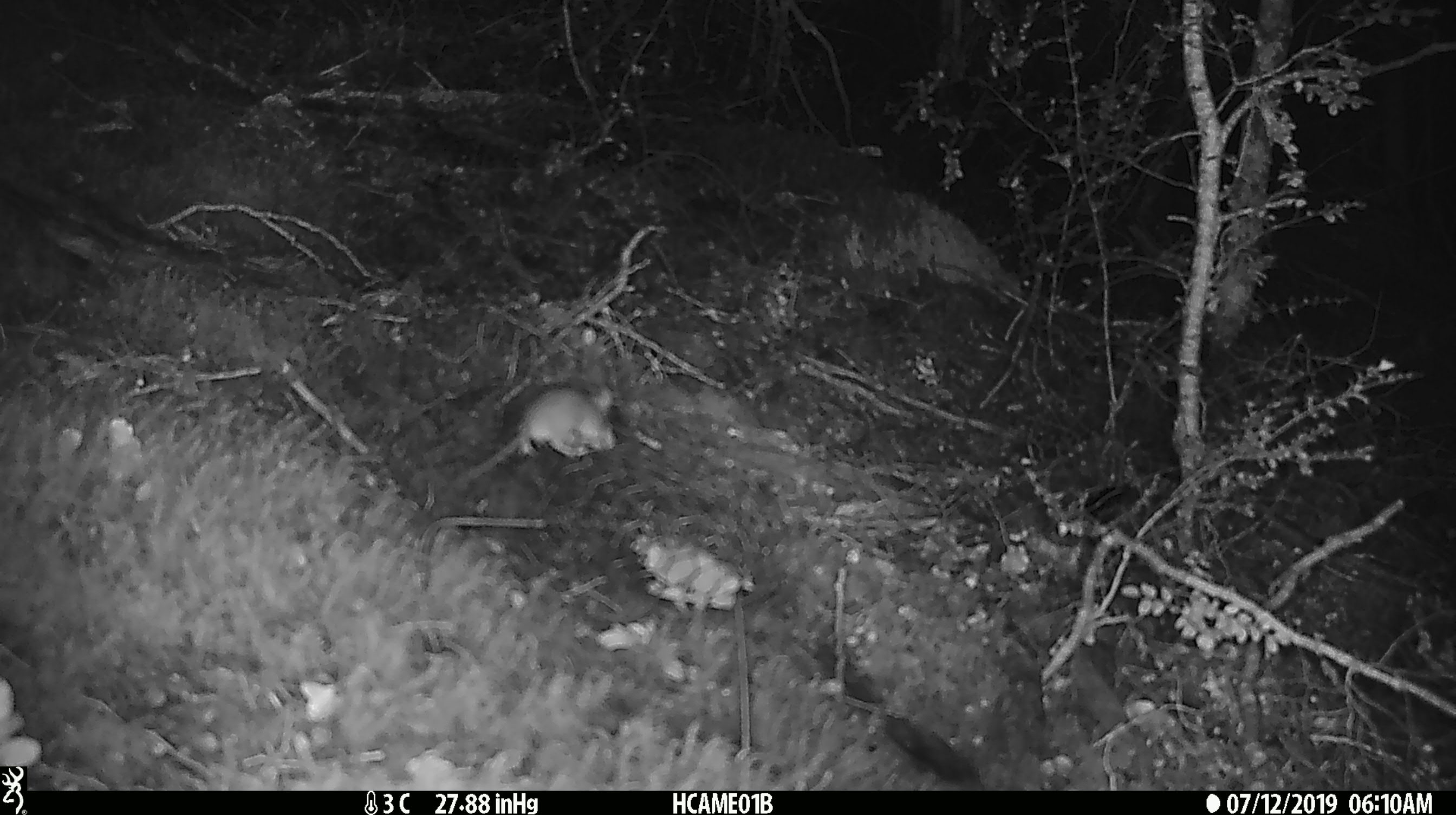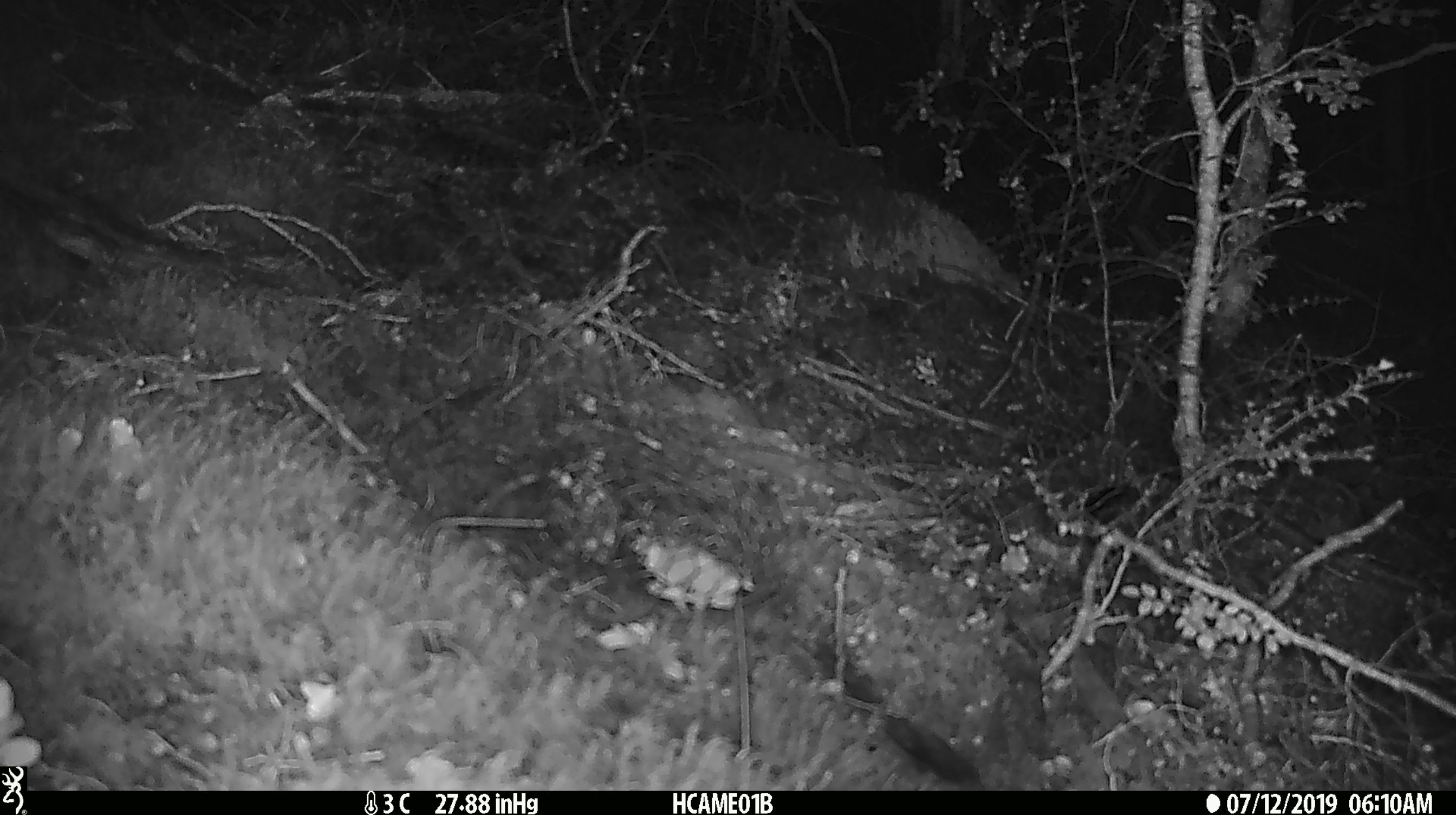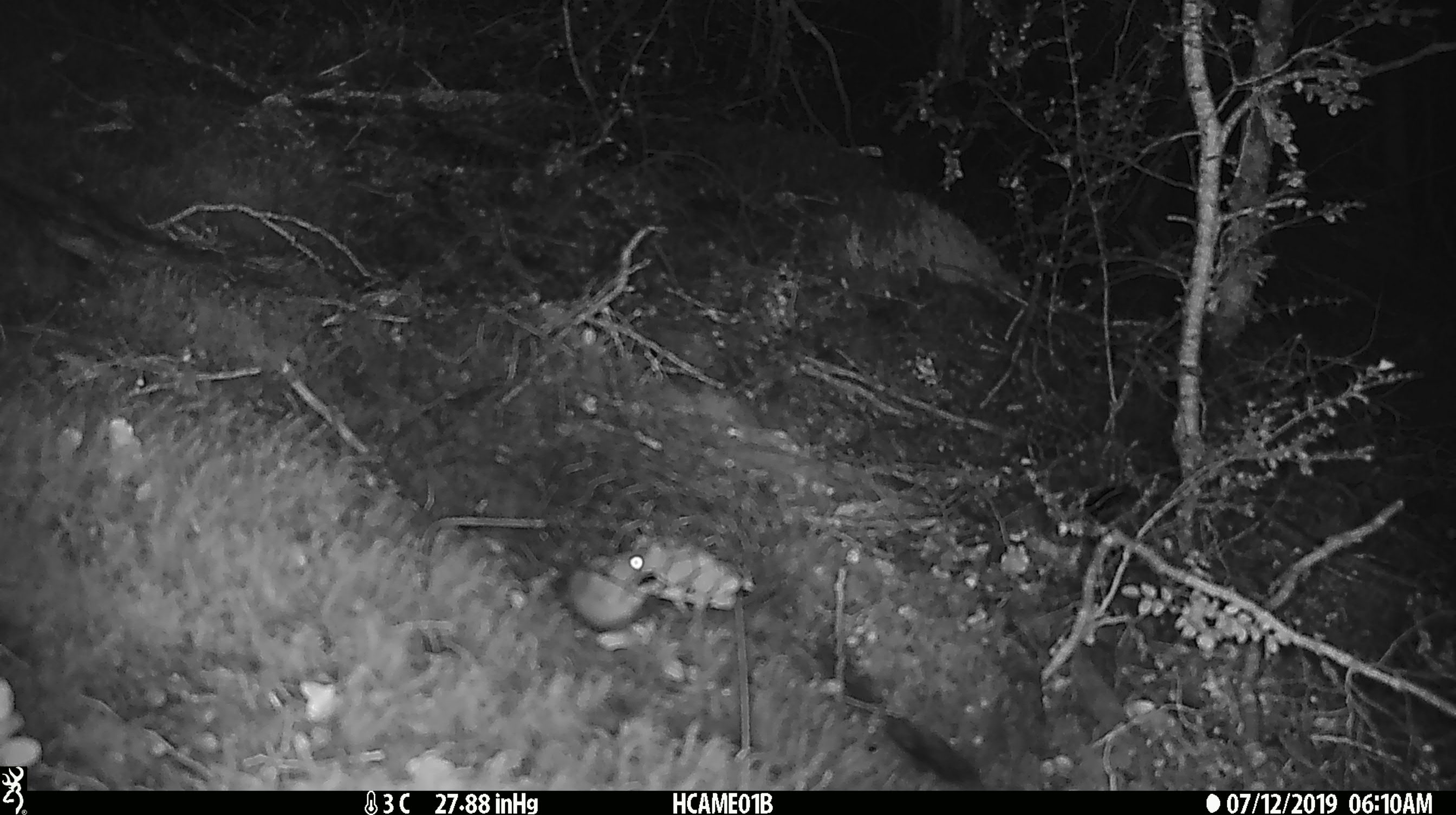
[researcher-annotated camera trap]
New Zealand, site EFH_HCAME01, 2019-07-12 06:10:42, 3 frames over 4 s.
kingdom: Animalia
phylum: Chordata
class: Mammalia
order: Rodentia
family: Muridae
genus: Mus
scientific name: Mus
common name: mouse